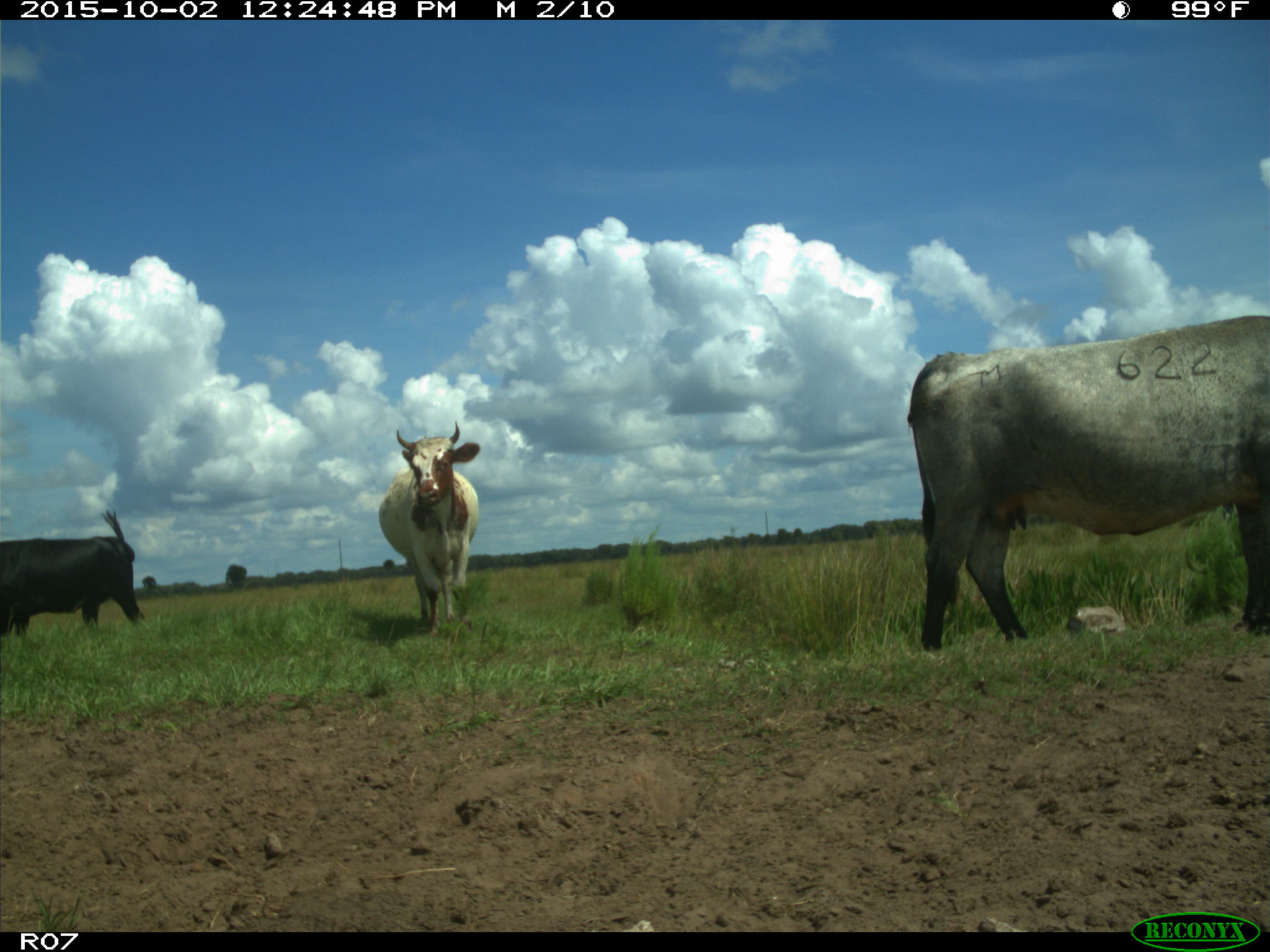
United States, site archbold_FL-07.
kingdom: Animalia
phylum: Chordata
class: Mammalia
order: Artiodactyla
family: Bovidae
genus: Bos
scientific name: Bos taurus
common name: domestic cow